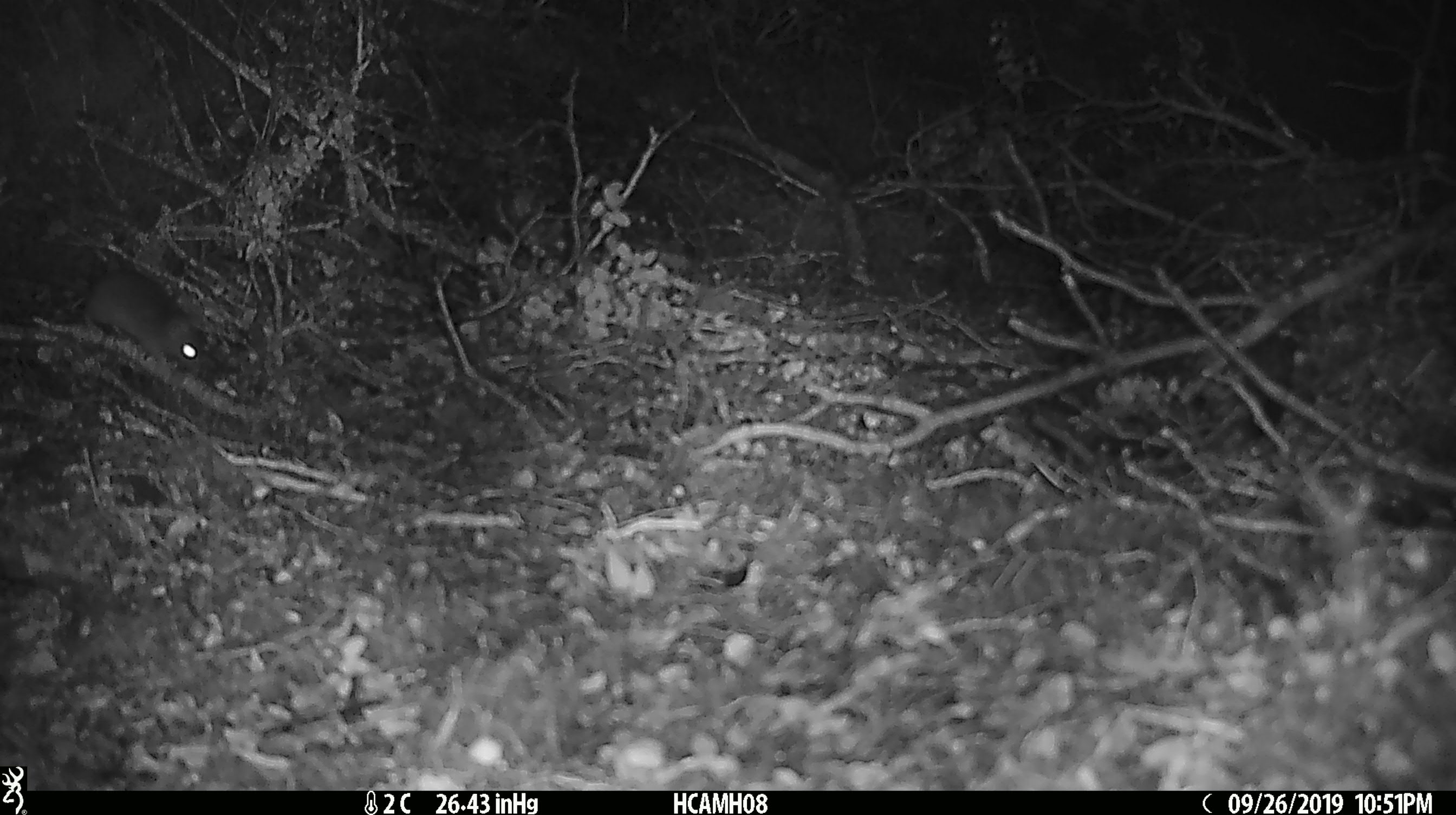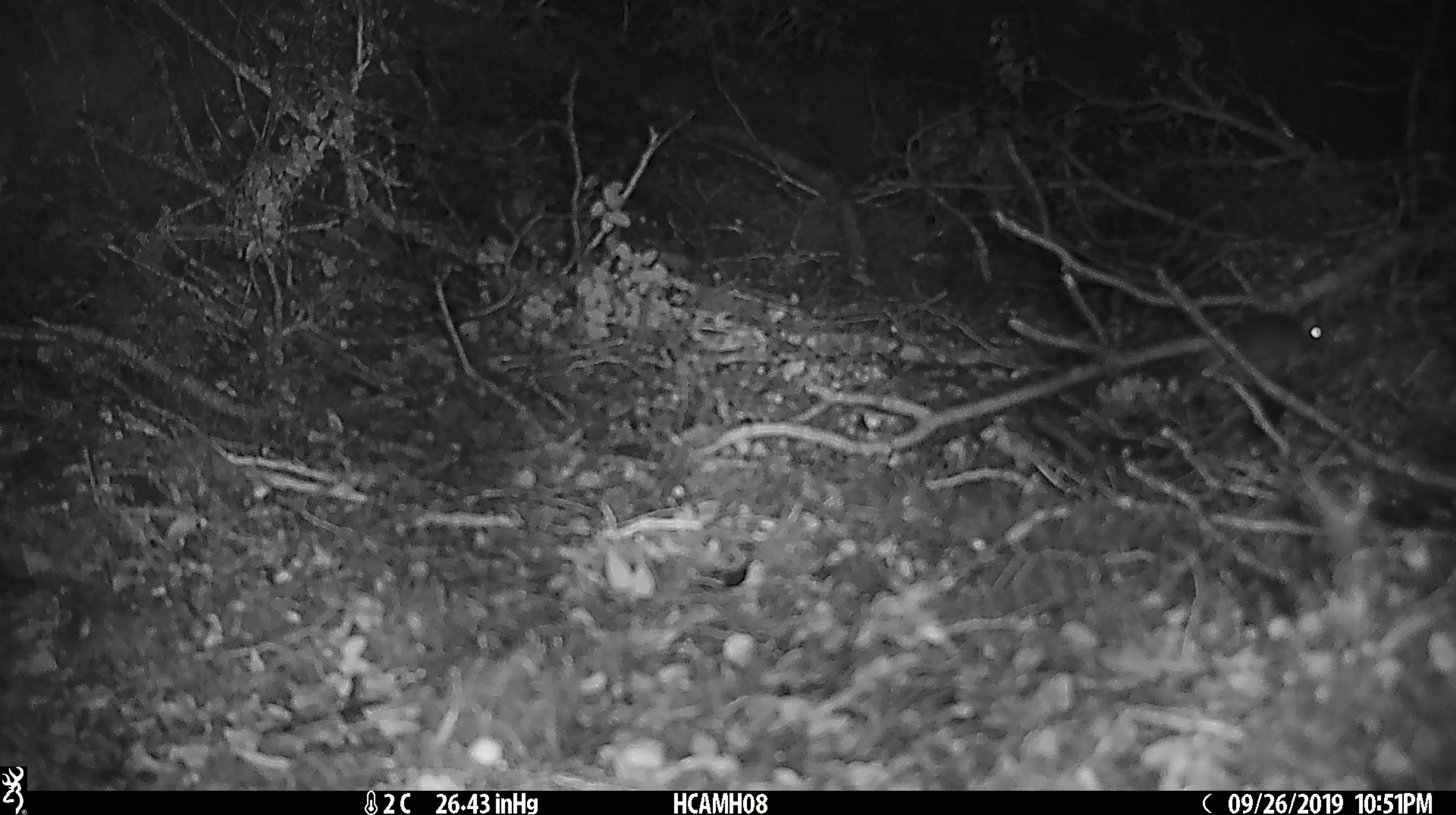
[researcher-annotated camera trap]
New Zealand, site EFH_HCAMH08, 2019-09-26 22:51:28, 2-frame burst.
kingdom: Animalia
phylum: Chordata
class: Mammalia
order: Rodentia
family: Muridae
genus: Mus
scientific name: Mus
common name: mouse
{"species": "mouse (Mus)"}